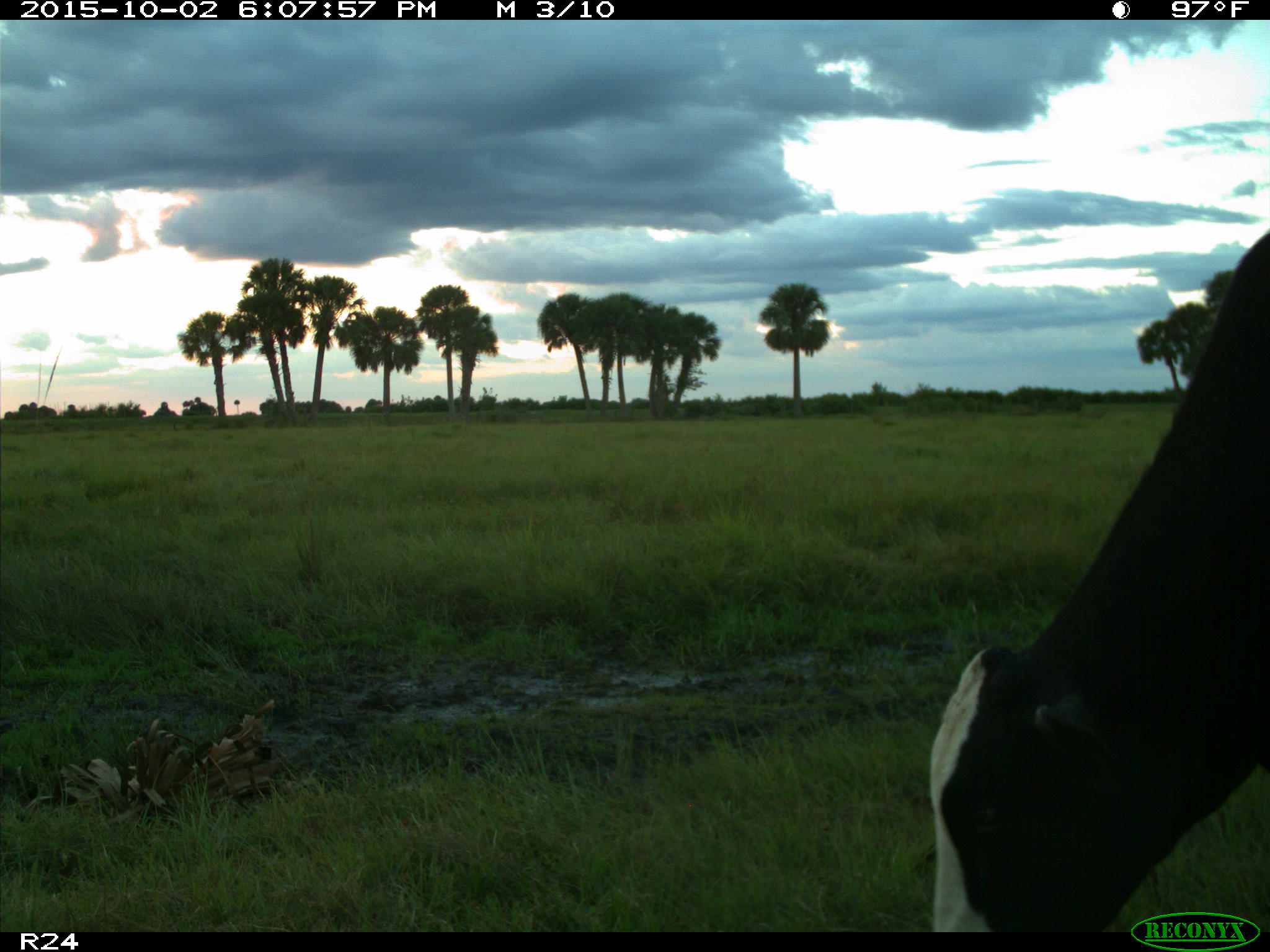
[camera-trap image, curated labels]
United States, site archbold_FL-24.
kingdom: Animalia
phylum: Chordata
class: Mammalia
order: Artiodactyla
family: Bovidae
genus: Bos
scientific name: Bos taurus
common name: domestic cow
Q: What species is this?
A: Bos taurus (domestic cow).